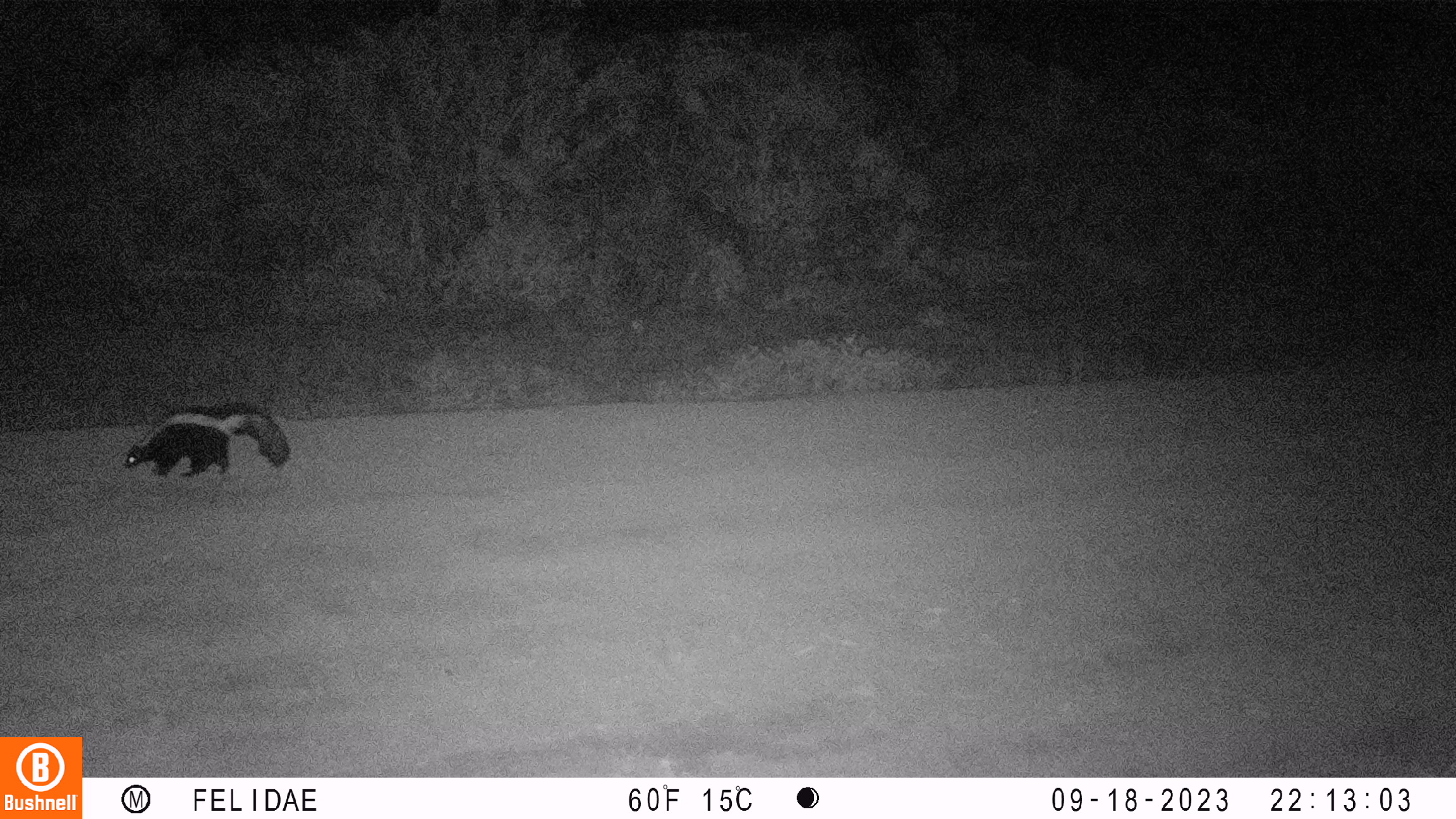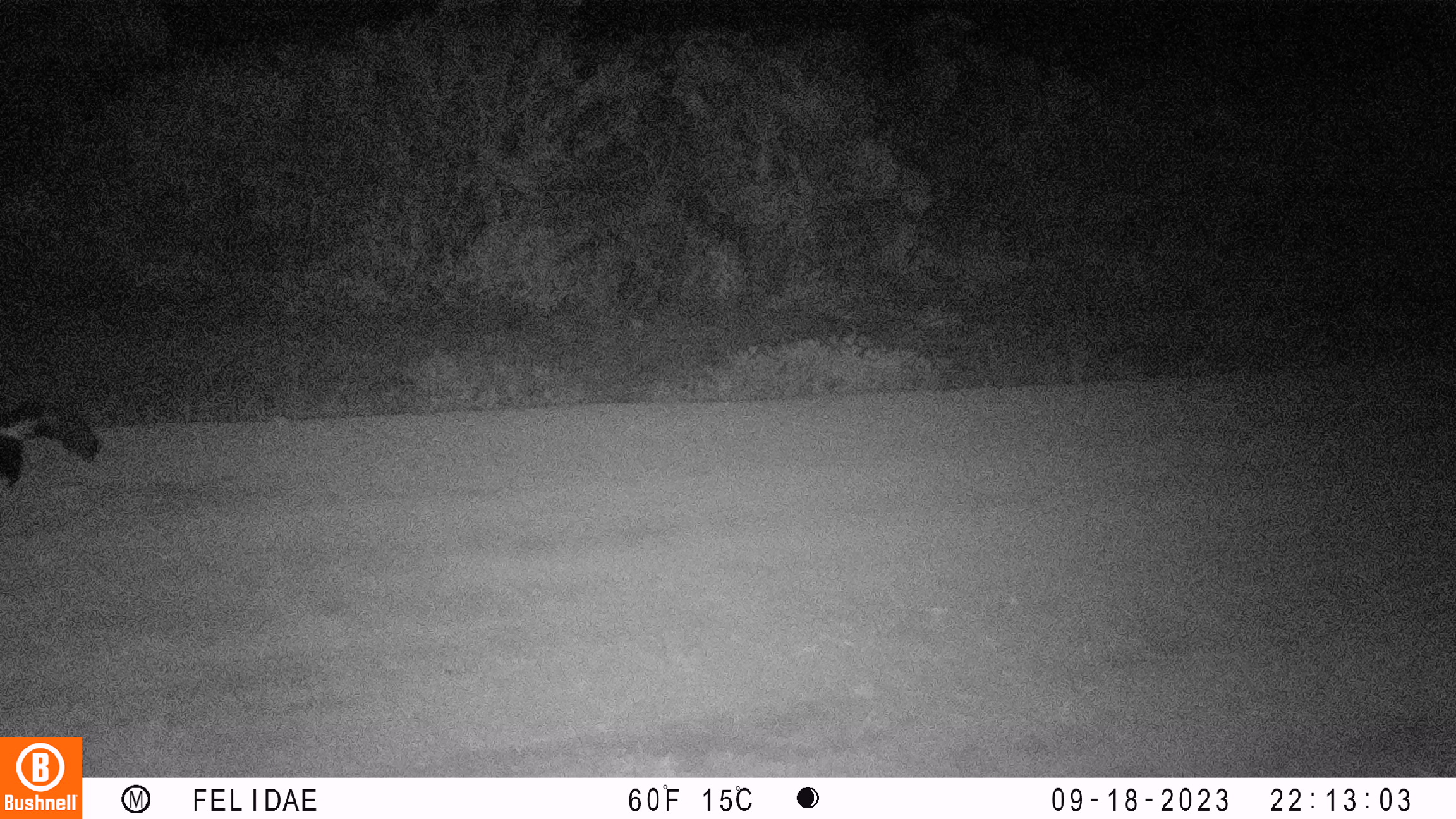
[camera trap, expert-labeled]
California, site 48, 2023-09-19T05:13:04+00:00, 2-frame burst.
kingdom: Animalia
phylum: Chordata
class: Mammalia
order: Carnivora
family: Mephitidae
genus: Mephitis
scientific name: Mephitis mephitis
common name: striped skunk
Striped skunk (Mephitis mephitis).